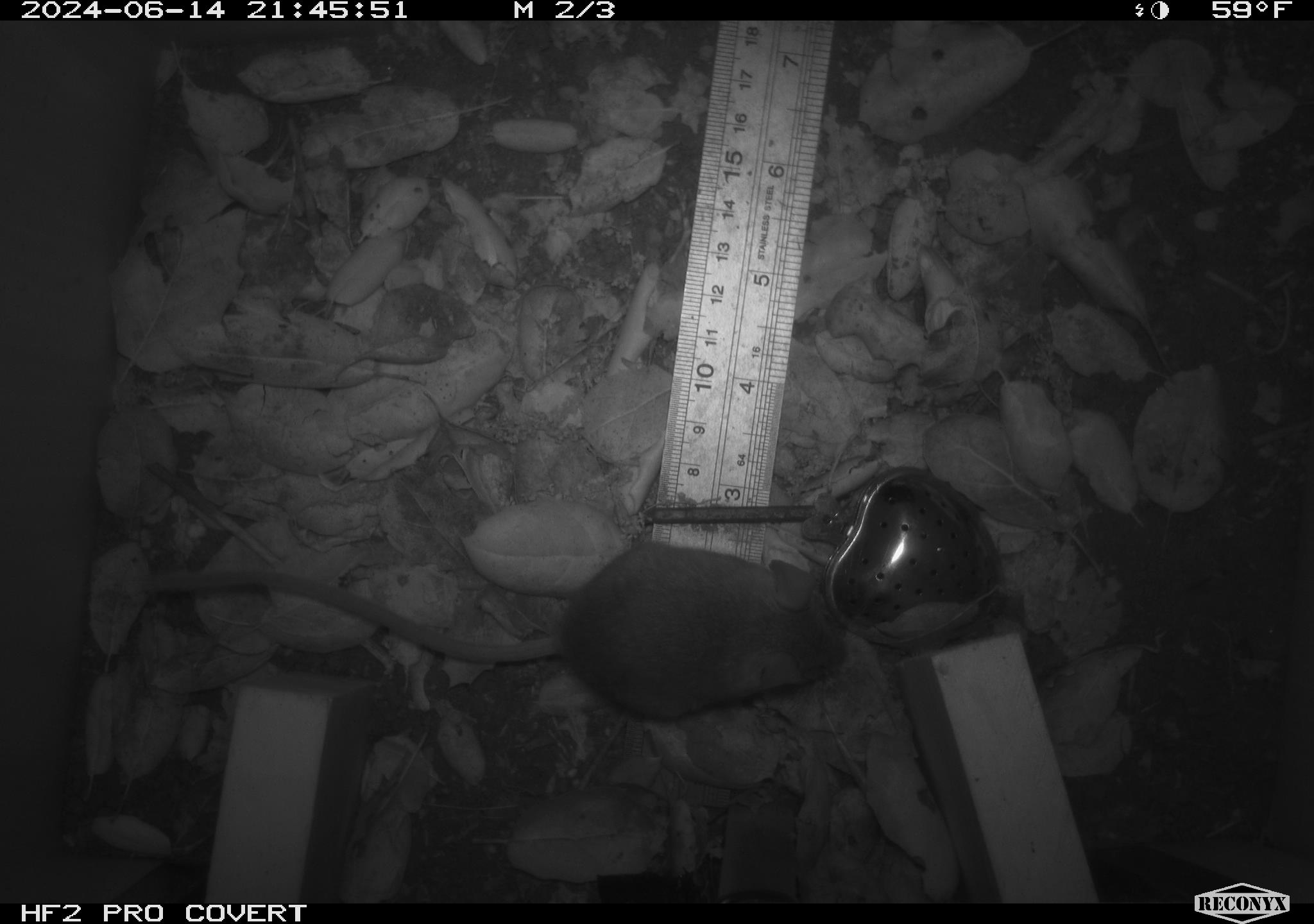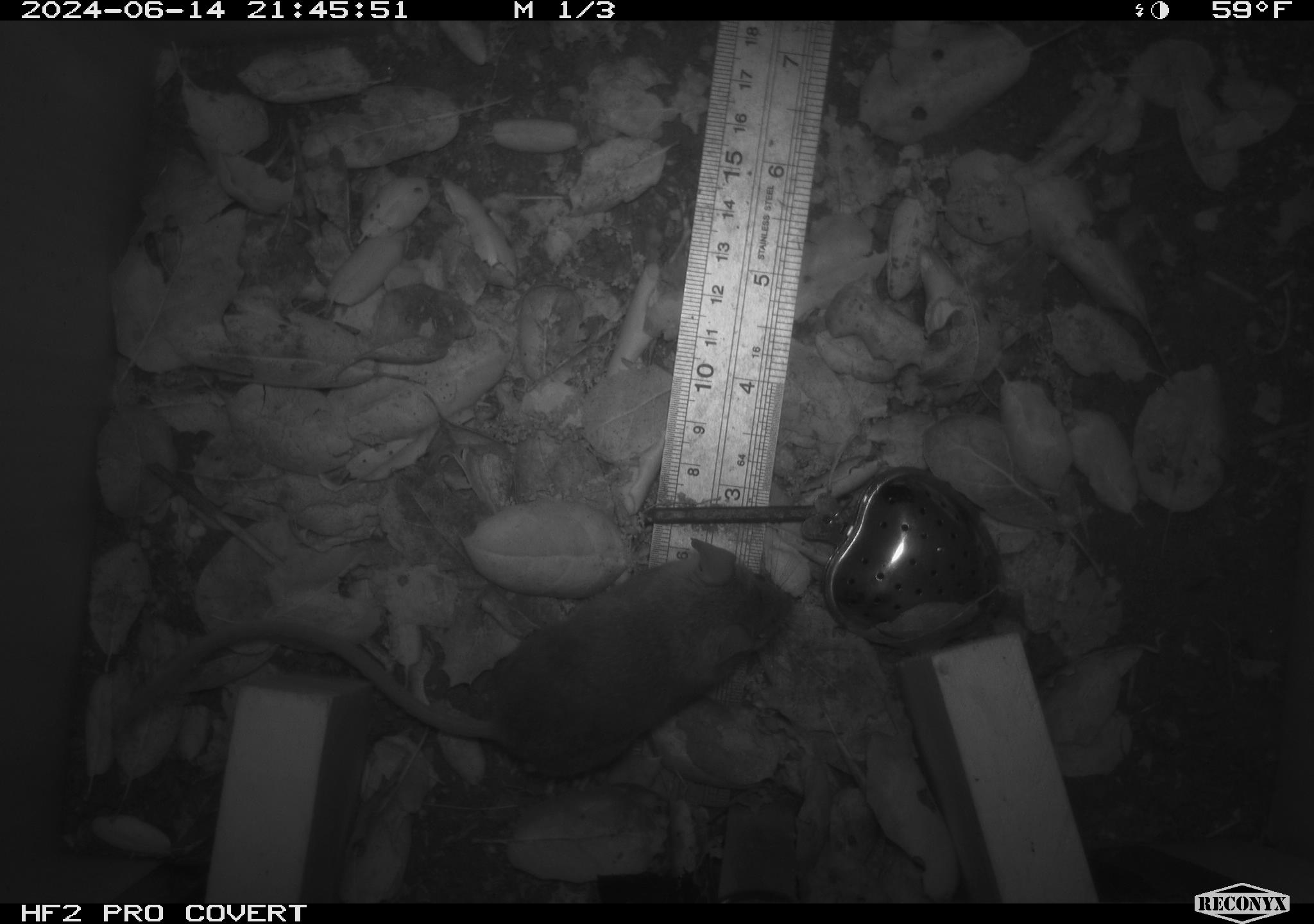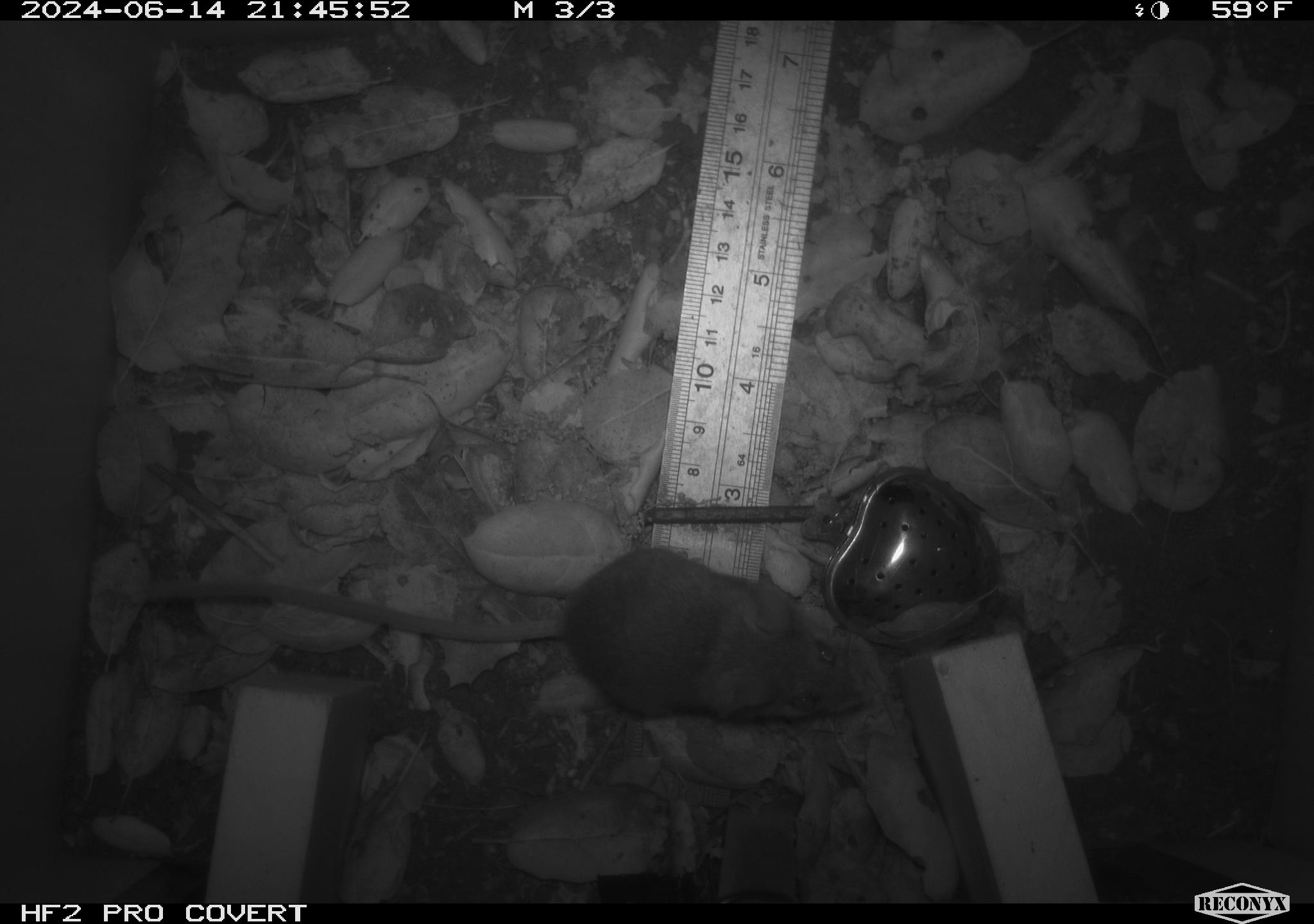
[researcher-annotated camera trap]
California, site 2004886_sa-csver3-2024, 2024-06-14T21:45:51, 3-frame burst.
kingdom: Animalia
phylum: Chordata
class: Mammalia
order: Rodentia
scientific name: Rodentia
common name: rodent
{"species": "rodent (Rodentia)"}